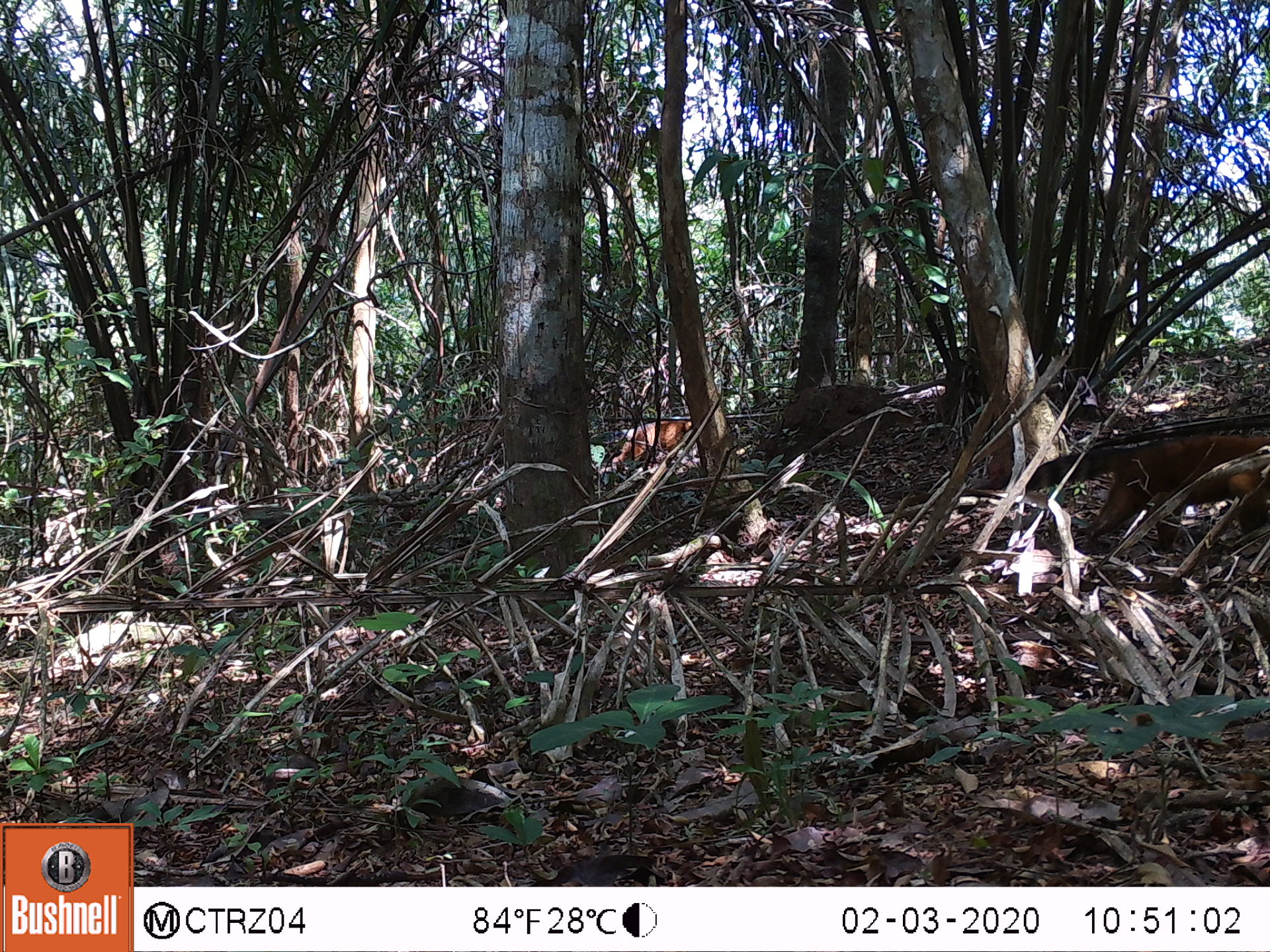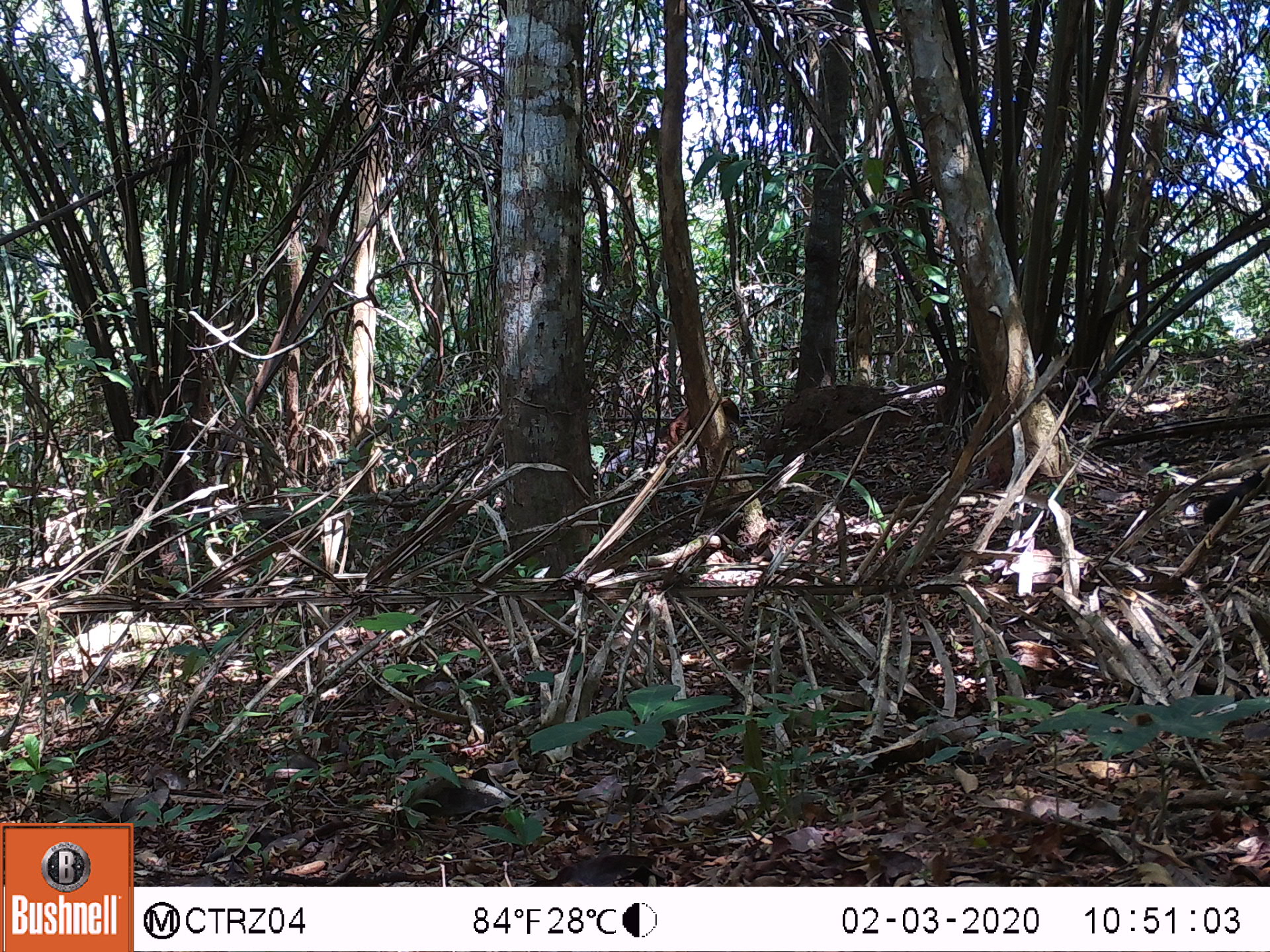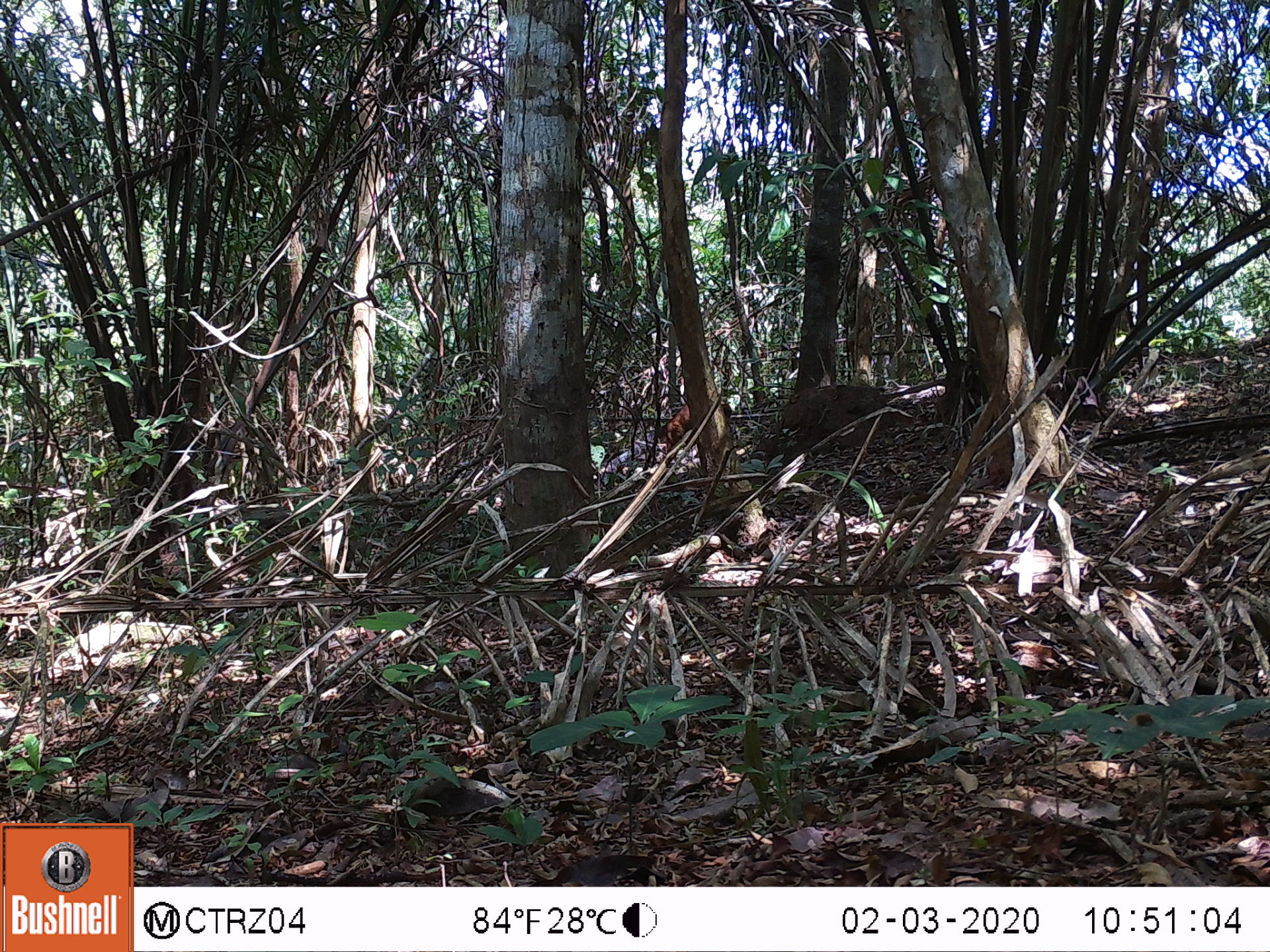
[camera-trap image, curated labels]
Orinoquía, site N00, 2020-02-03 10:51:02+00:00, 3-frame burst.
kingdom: Animalia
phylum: Chordata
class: Mammalia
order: Carnivora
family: Procyonidae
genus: Nasua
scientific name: Nasua nasua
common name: south american coati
South american coati (Nasua nasua).